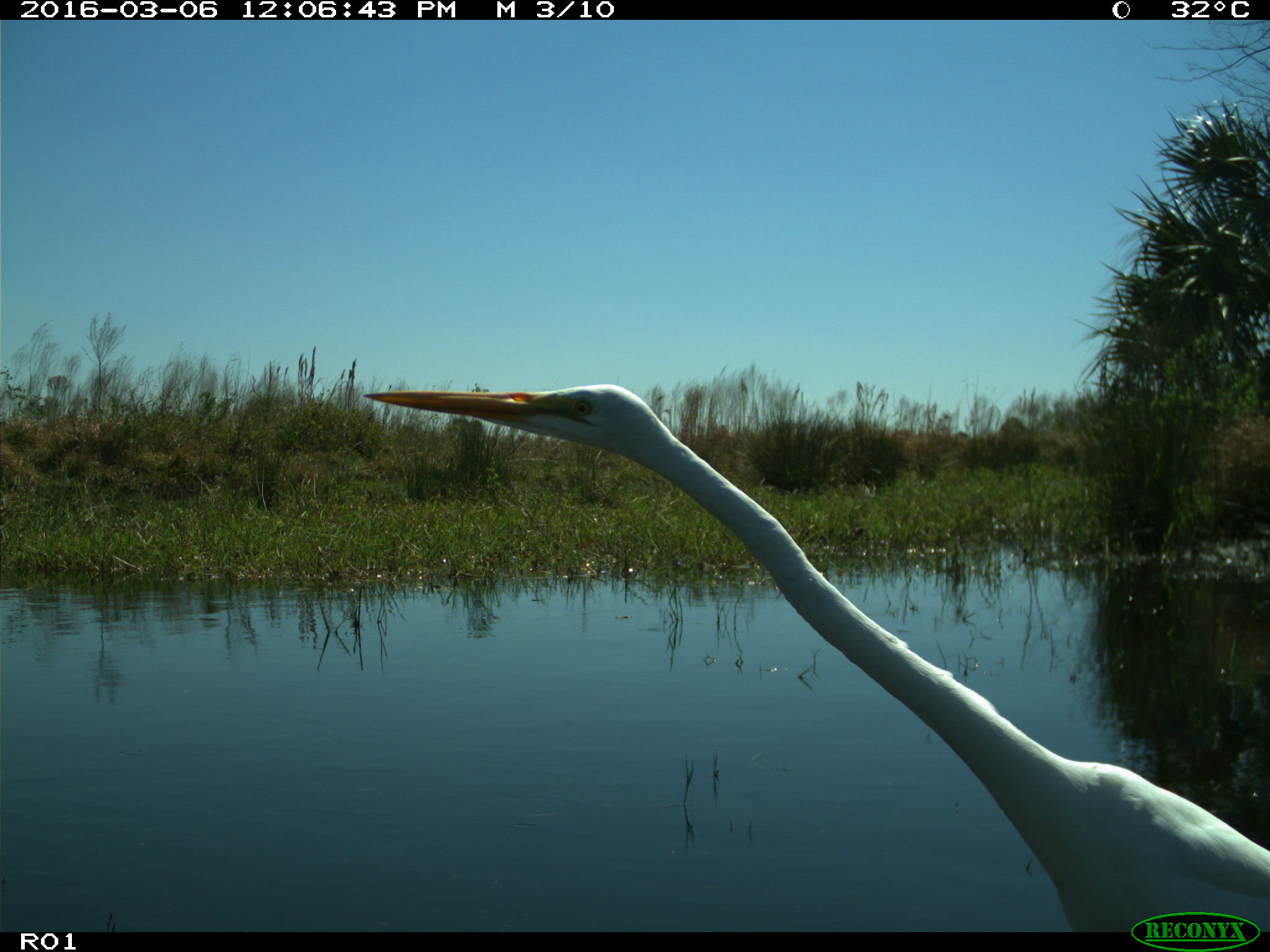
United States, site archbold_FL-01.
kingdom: Animalia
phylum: Chordata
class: Aves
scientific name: Aves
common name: birds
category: unidentified bird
Unidentified bird (birds) (Aves).